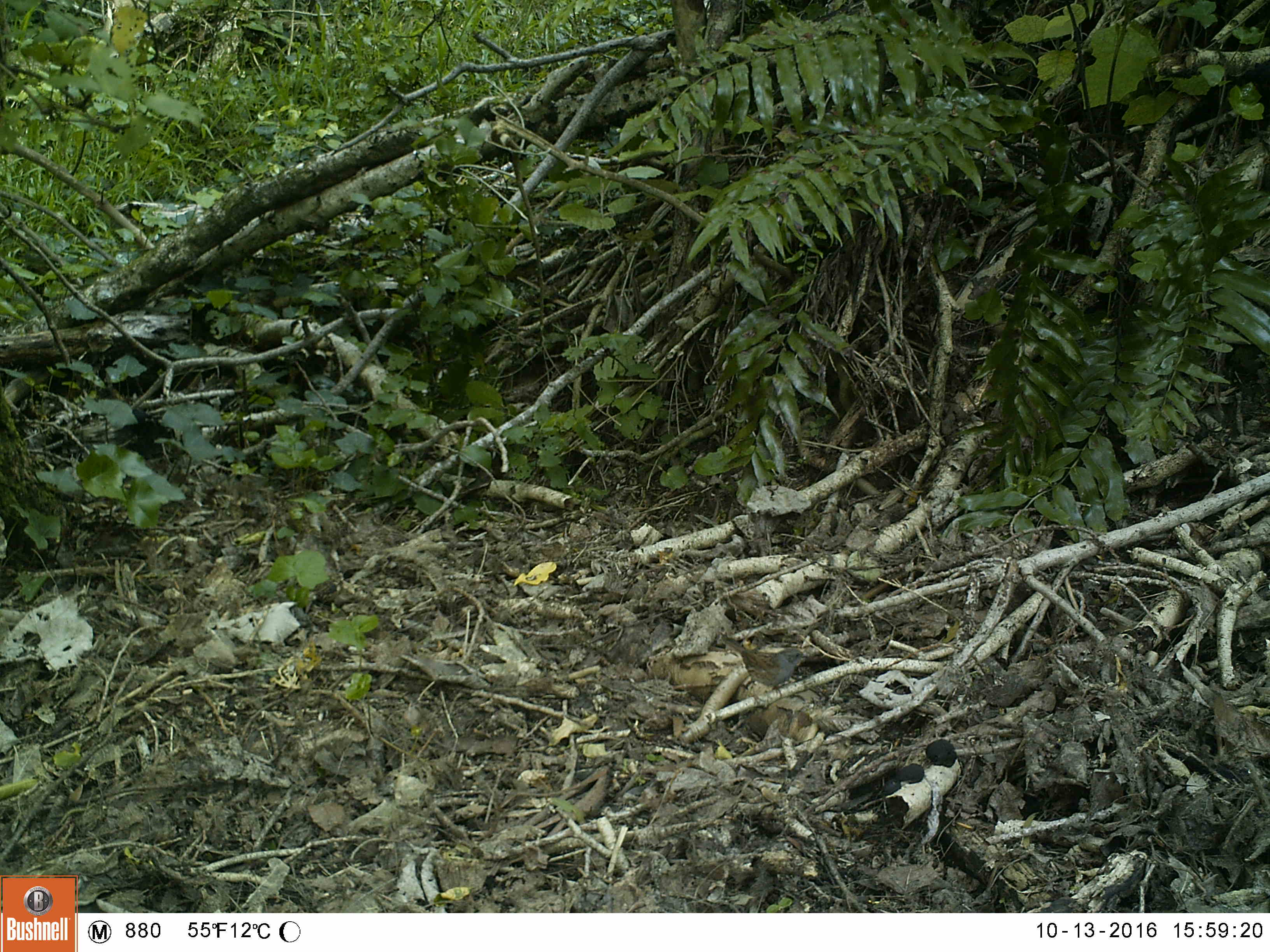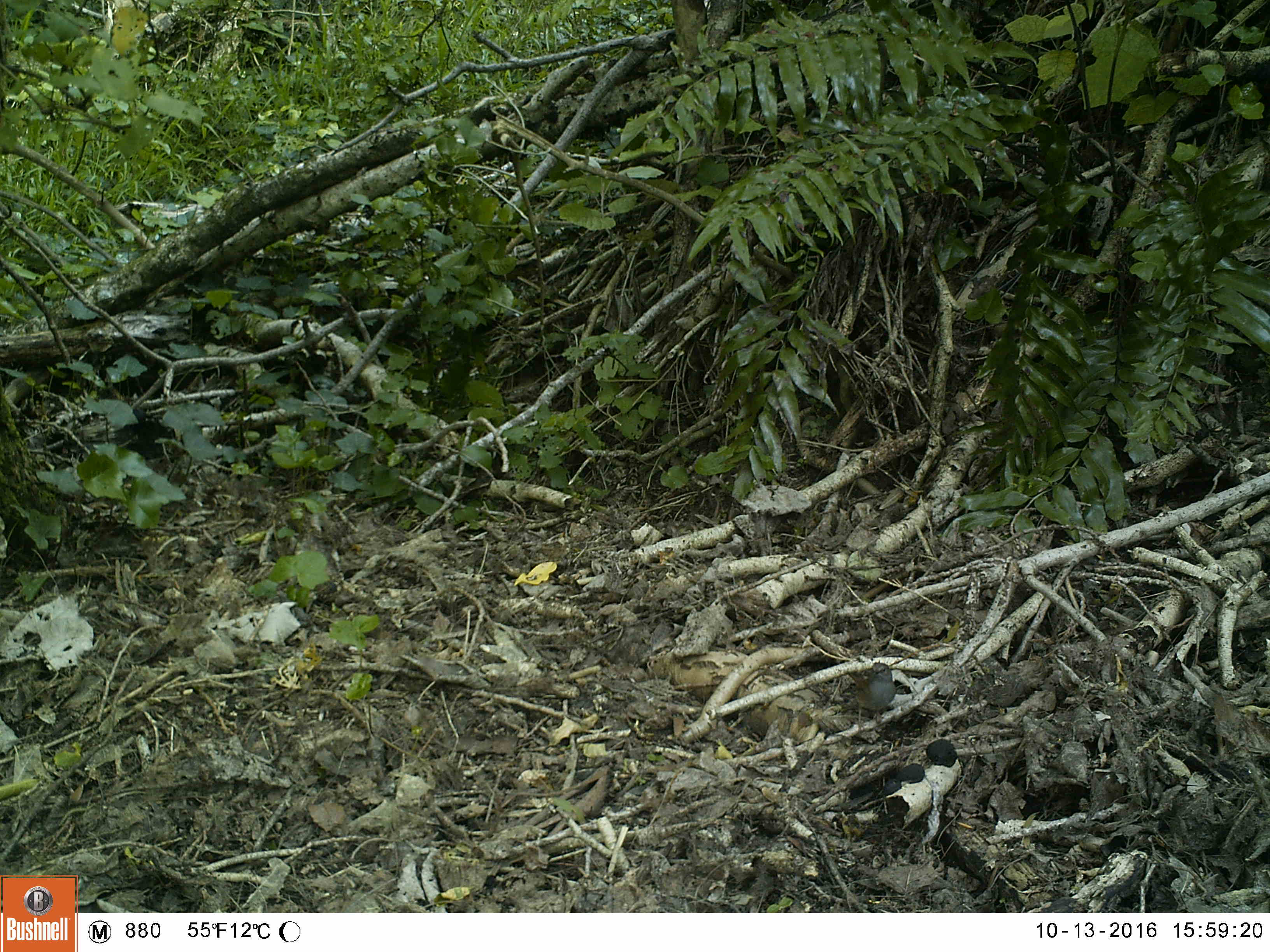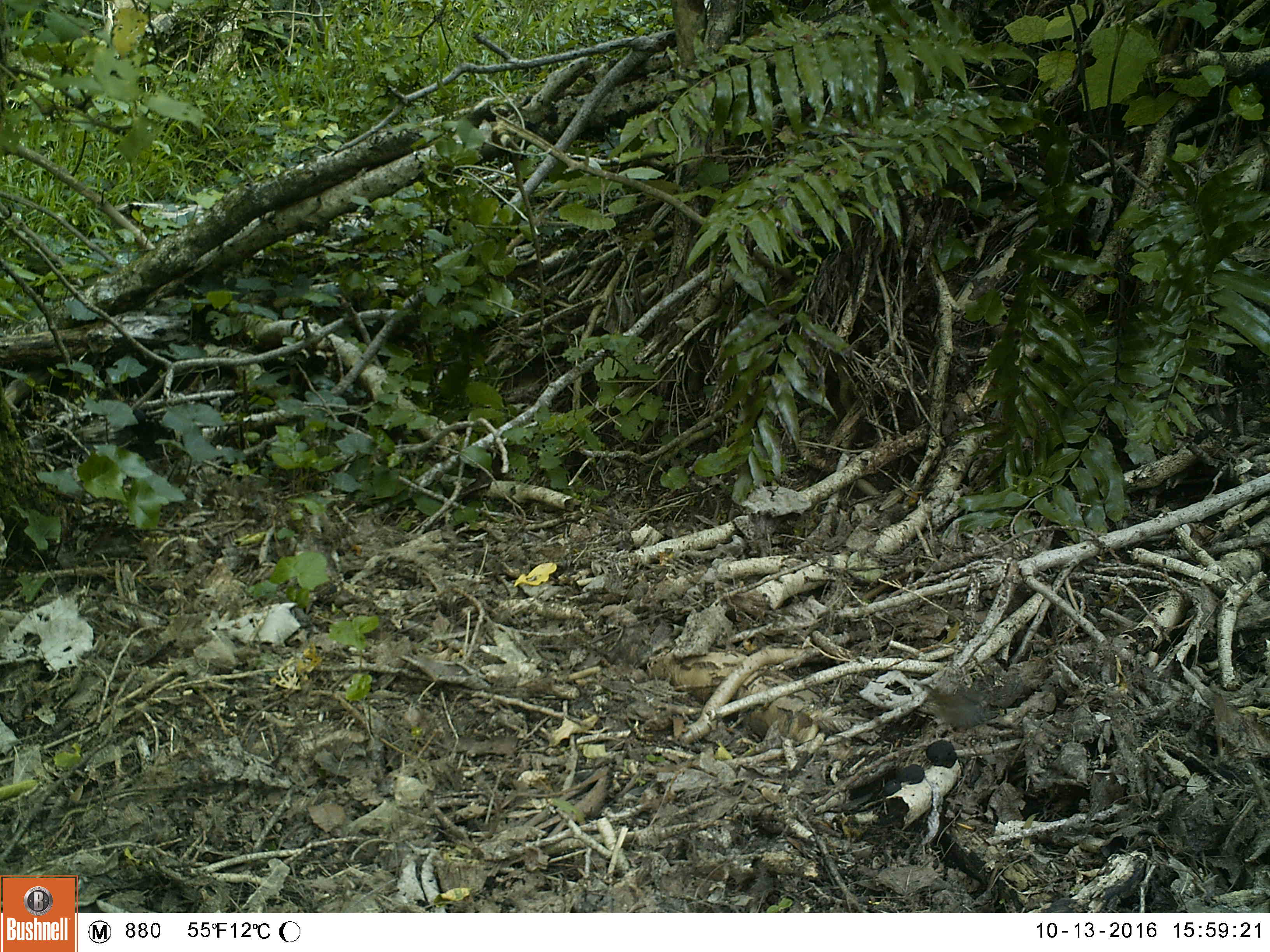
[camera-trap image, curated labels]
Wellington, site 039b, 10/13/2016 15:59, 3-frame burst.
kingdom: Animalia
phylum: Chordata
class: Aves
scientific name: Aves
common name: bird